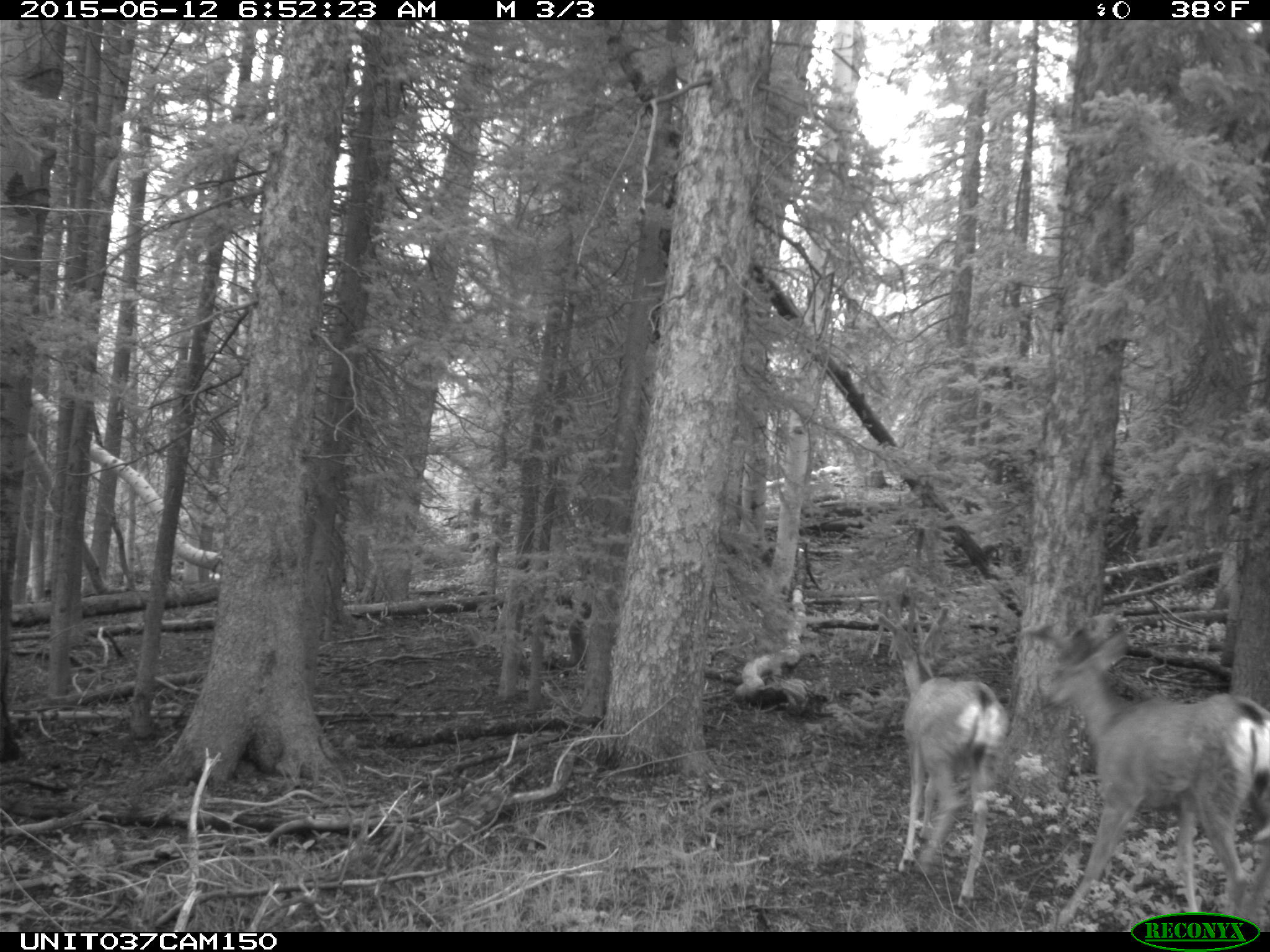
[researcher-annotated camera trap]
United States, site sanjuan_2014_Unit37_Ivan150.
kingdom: Animalia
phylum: Chordata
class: Mammalia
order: Artiodactyla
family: Cervidae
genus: Odocoileus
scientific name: Odocoileus hemionus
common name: mule deer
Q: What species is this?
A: Odocoileus hemionus (mule deer).